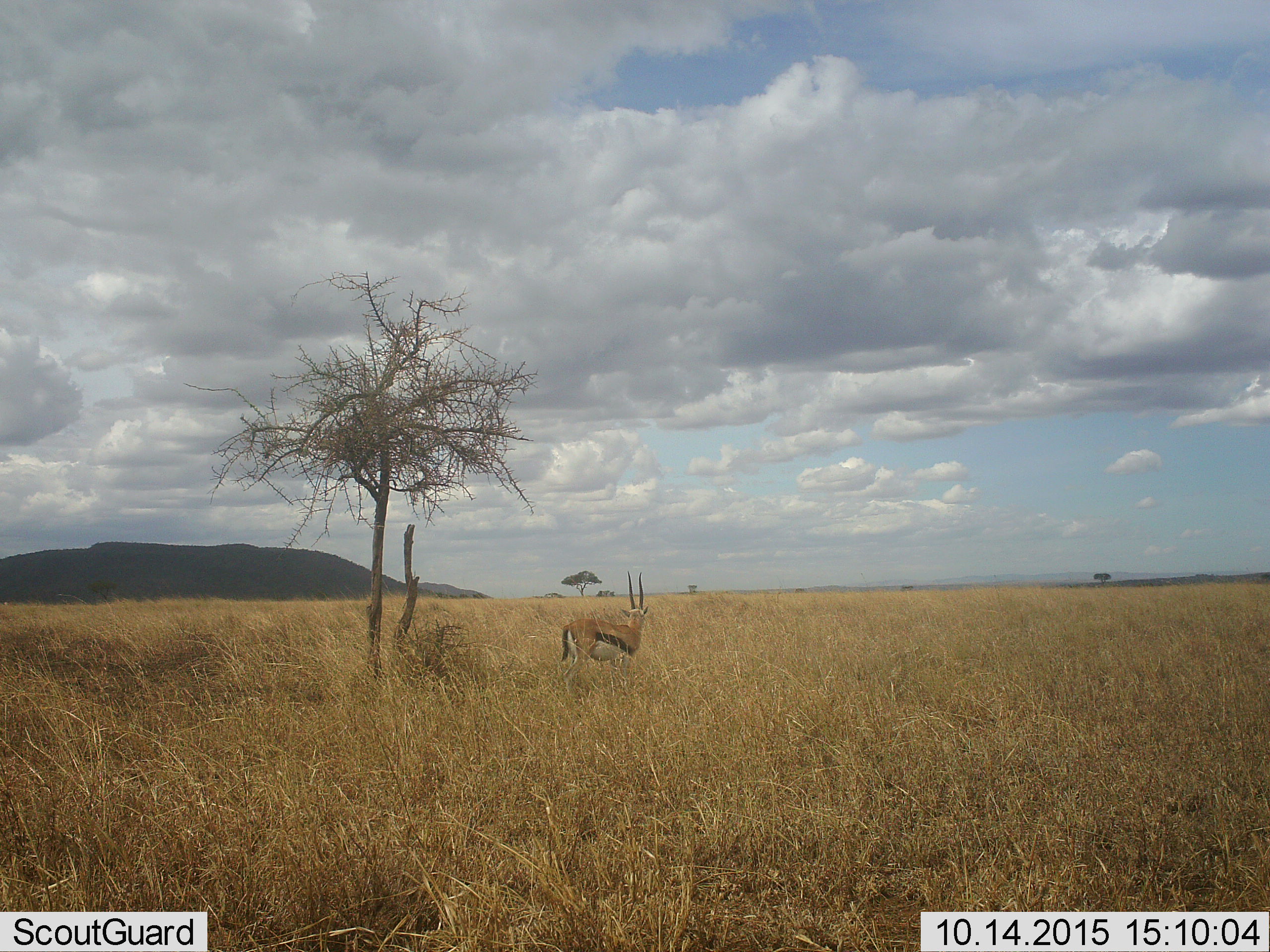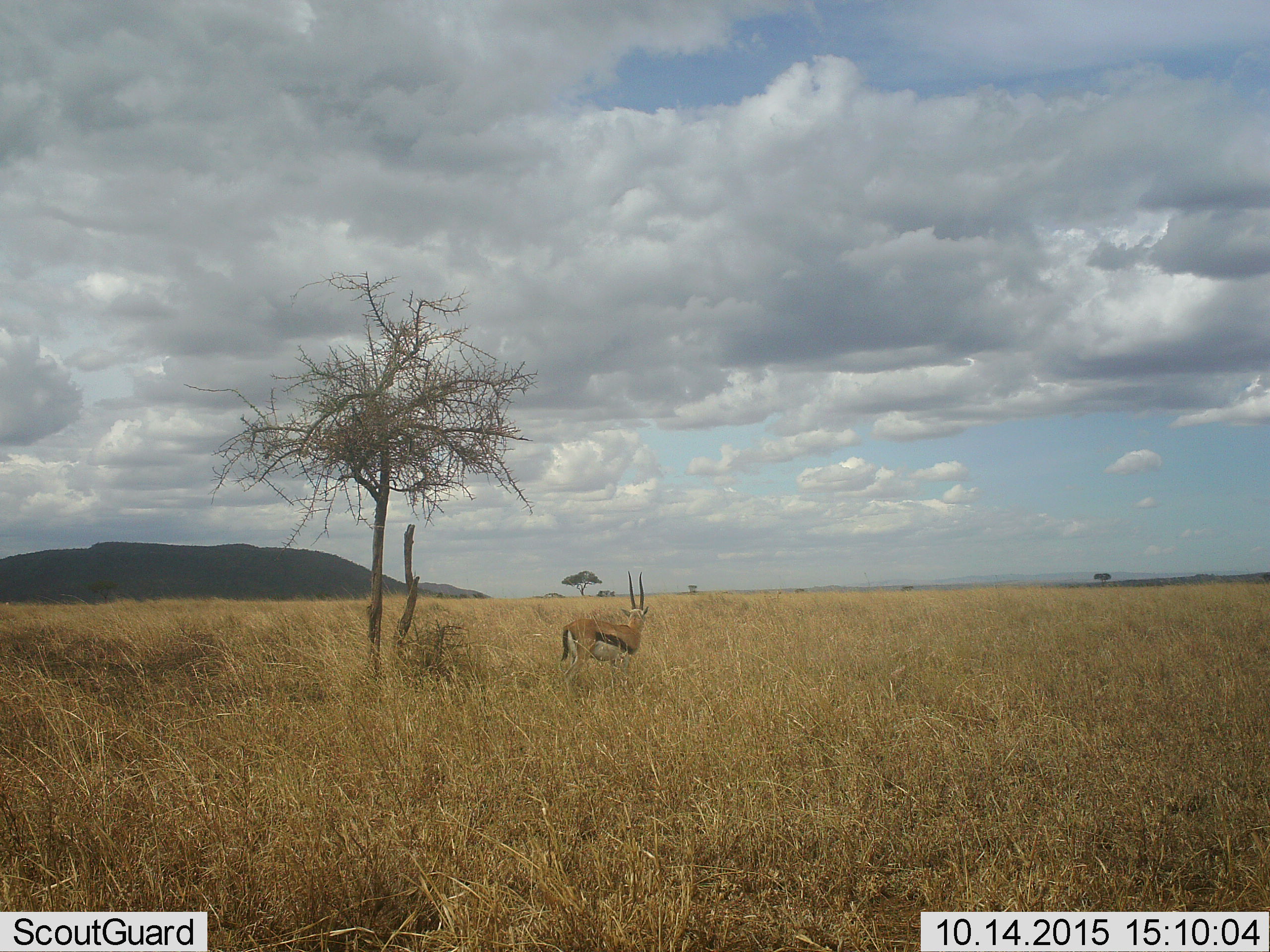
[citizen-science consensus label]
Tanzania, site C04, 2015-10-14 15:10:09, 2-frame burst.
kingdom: Animalia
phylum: Chordata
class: Mammalia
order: Artiodactyla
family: Bovidae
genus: Eudorcas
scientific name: Eudorcas thomsonii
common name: thomson's gazelle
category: gazellethomsons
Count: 1.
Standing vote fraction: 100%.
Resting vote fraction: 0%.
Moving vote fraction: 0%.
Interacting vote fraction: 0%.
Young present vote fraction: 0%.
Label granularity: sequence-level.